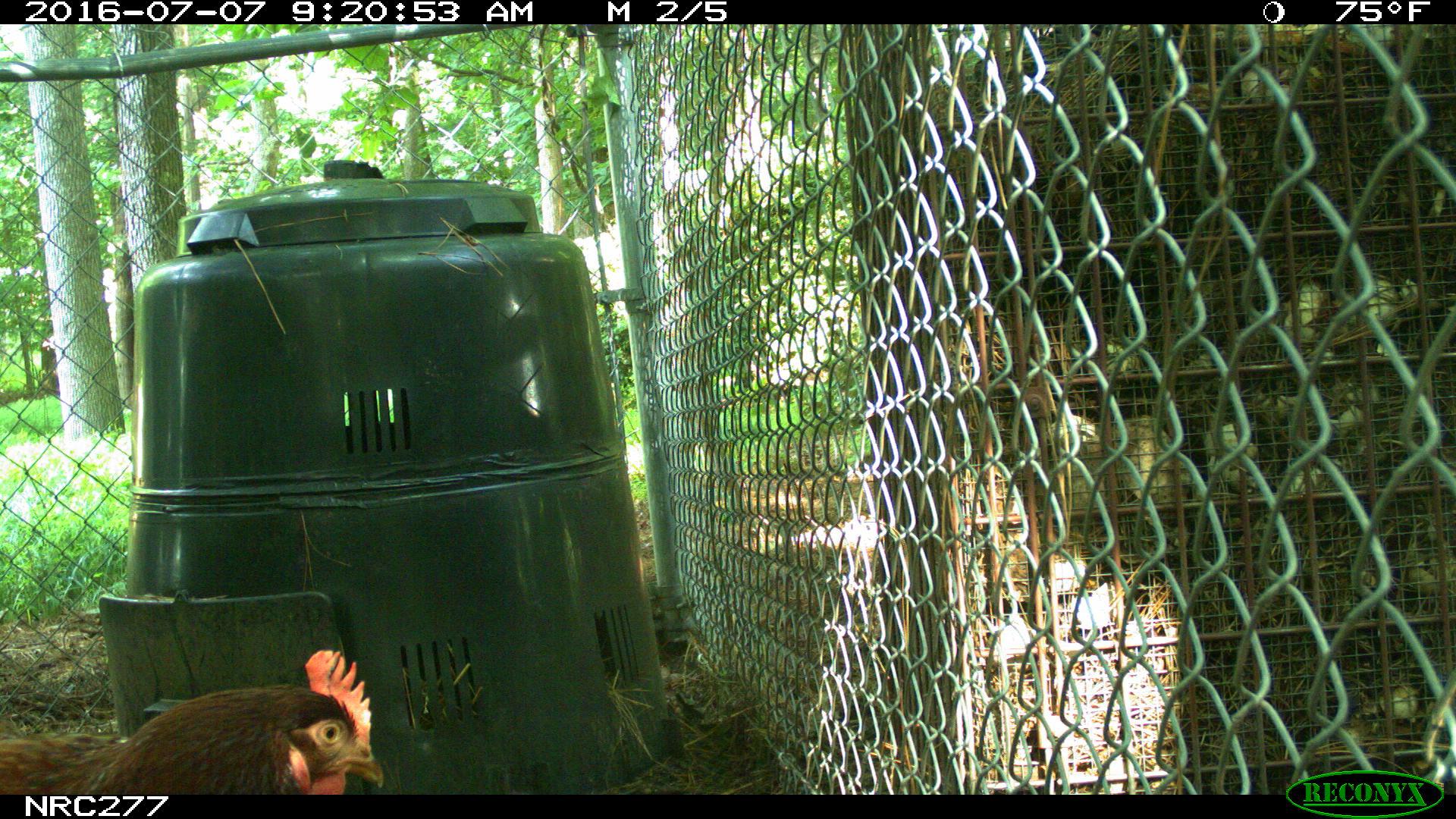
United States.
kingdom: Animalia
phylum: Chordata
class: Aves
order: Galliformes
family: Phasianidae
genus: Gallus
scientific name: Gallus gallus domesticus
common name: domestic chicken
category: Chicken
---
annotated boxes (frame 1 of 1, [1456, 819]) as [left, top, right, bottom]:
Chicken: [1, 645, 402, 800]